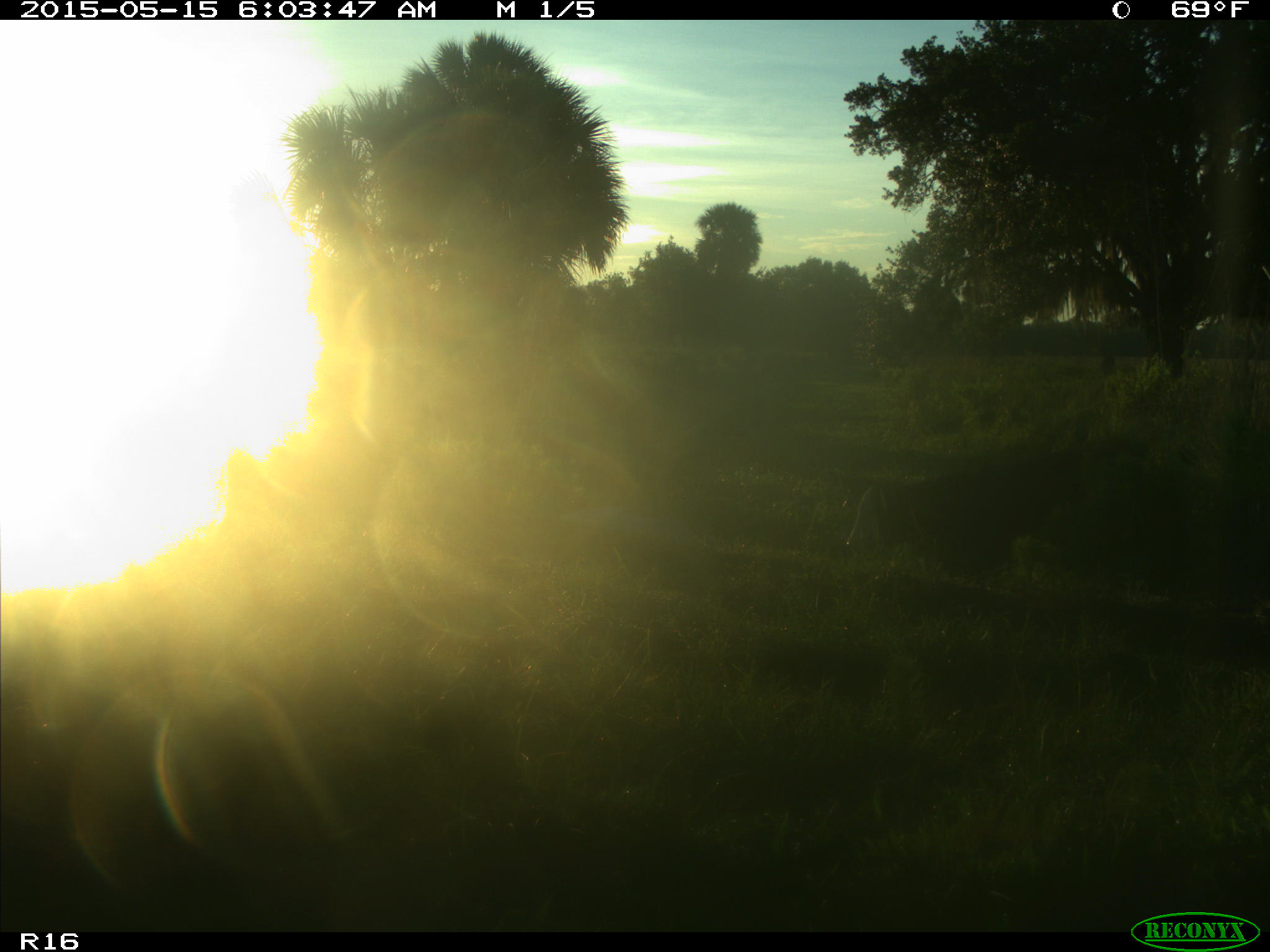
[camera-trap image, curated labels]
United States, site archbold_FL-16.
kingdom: Animalia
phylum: Chordata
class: Mammalia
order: Artiodactyla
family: Bovidae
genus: Bos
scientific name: Bos taurus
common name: domestic cow